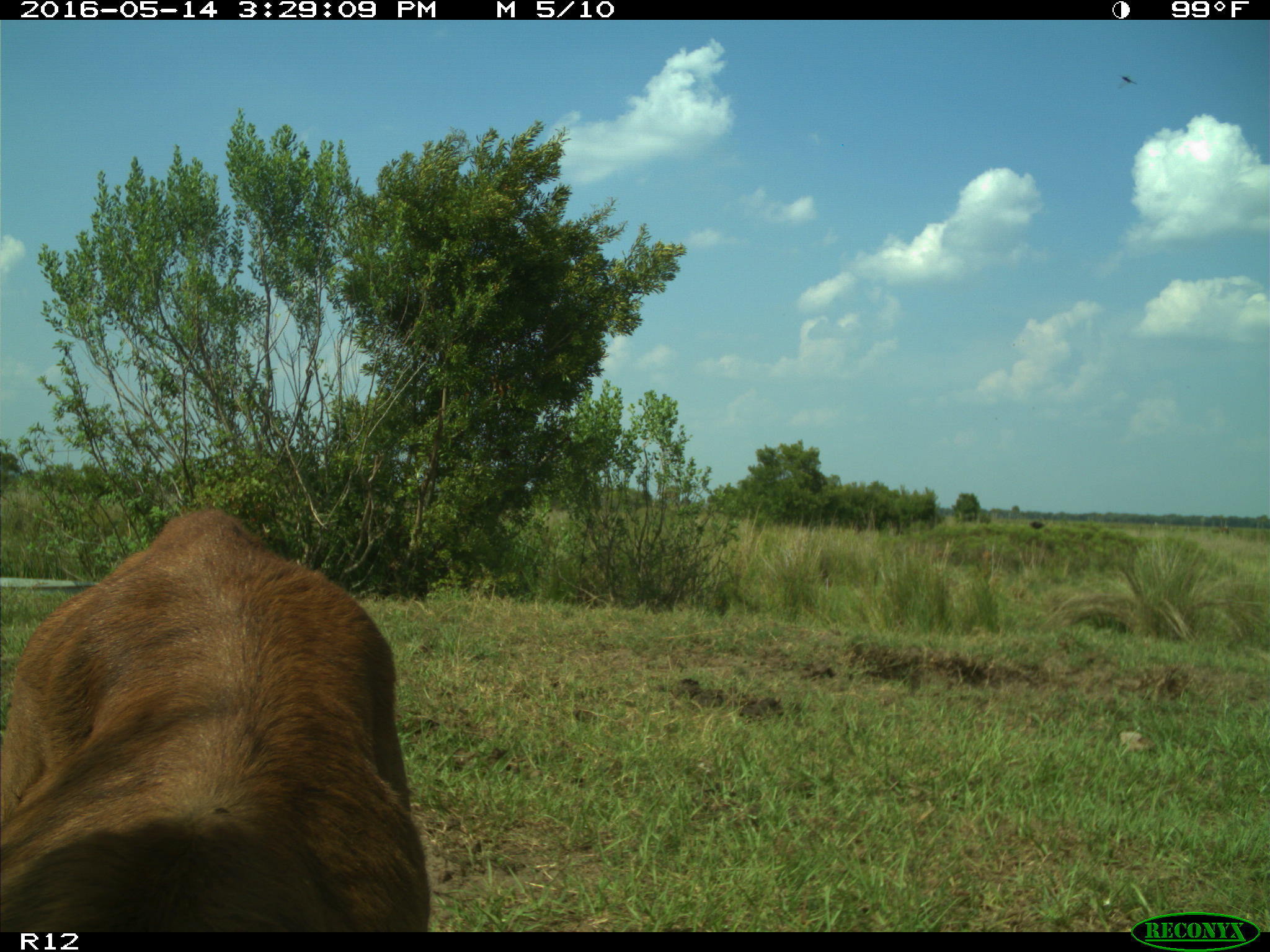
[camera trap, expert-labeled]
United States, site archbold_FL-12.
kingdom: Animalia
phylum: Chordata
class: Mammalia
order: Artiodactyla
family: Bovidae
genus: Bos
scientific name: Bos taurus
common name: domestic cow